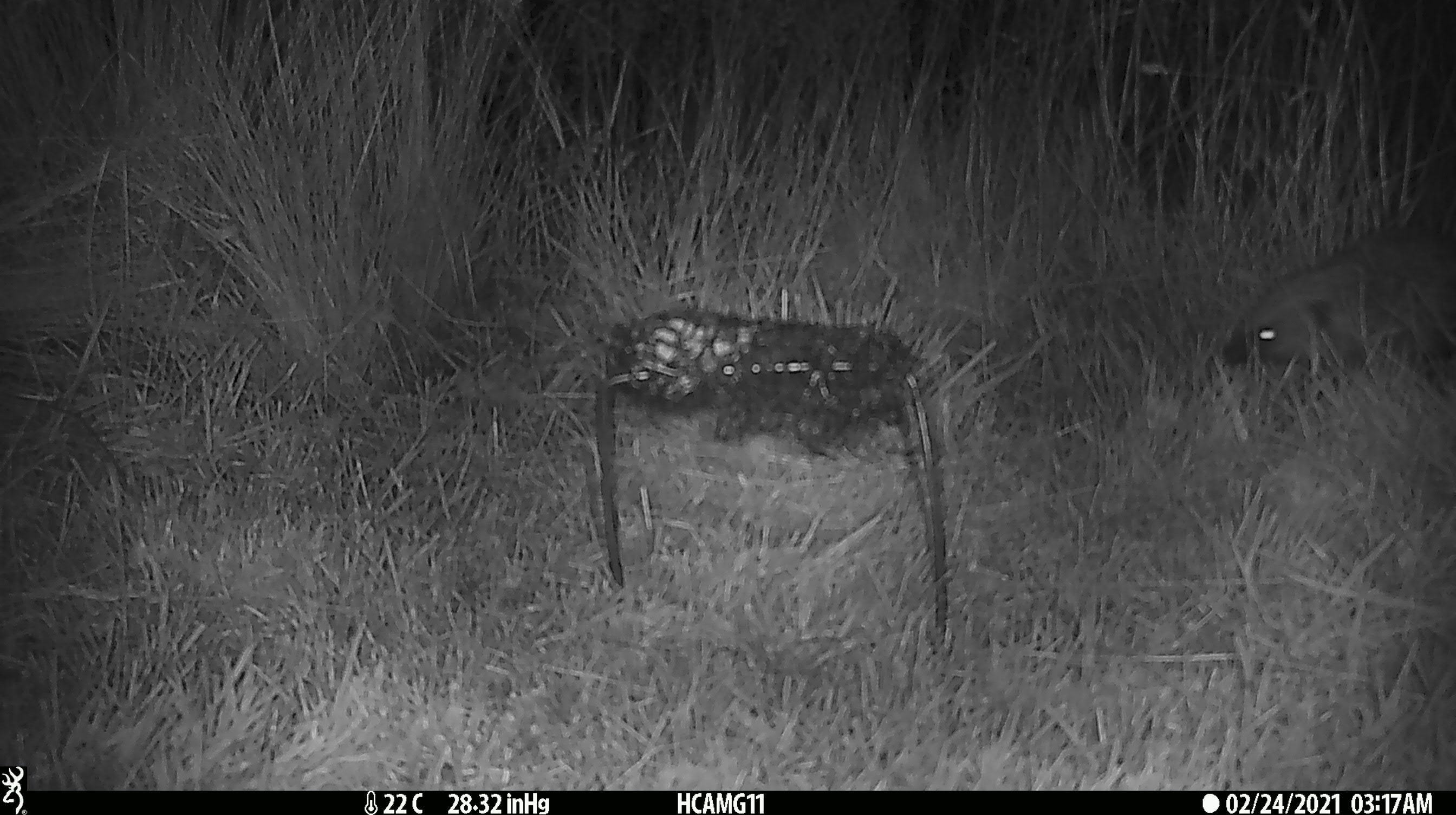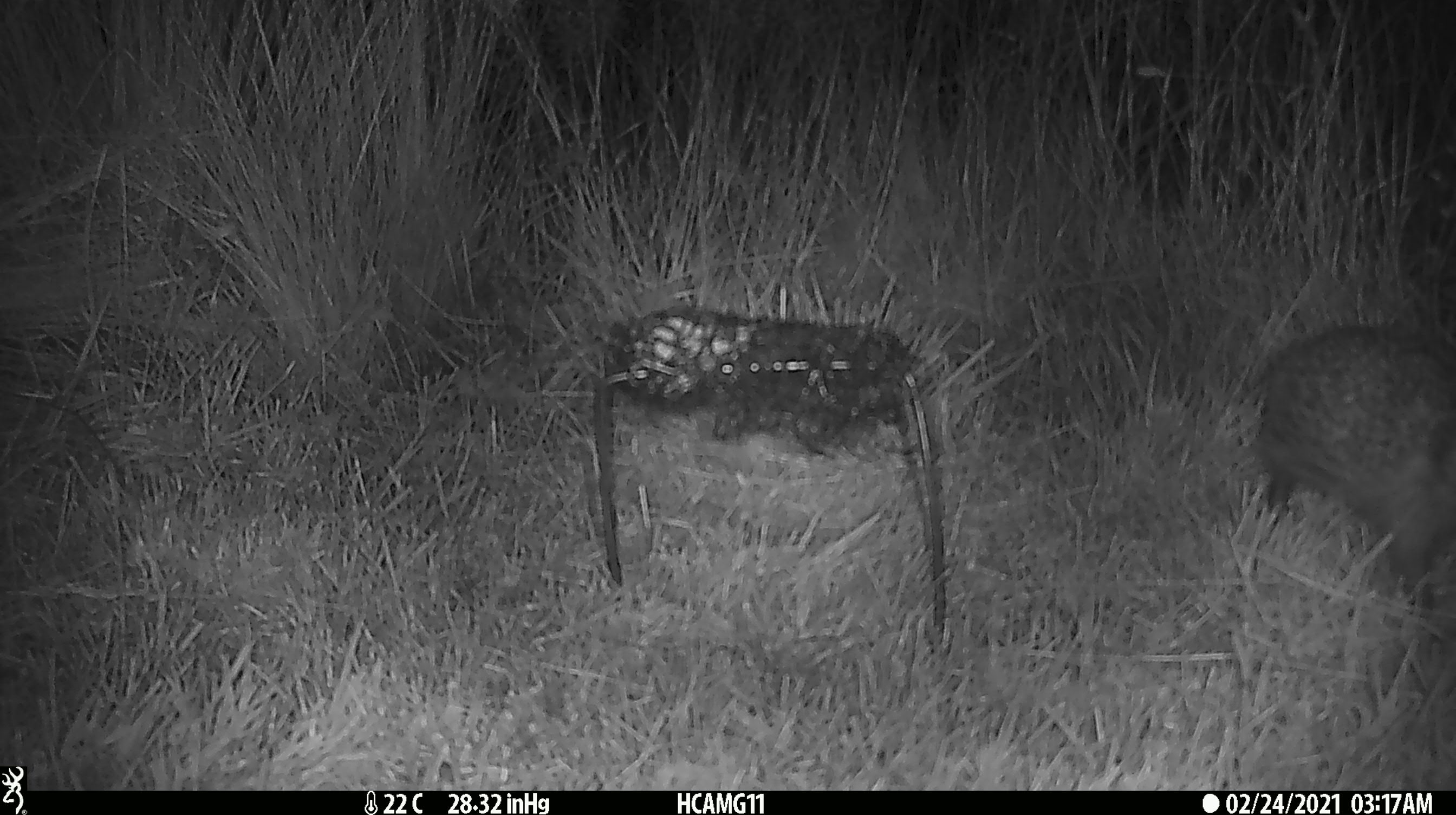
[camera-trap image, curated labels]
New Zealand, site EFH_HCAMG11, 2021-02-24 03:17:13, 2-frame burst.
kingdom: Animalia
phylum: Chordata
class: Mammalia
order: Eulipotyphla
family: Erinaceidae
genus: Erinaceus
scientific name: Erinaceus europaeus europaeus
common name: european hedgehog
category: hedgehog